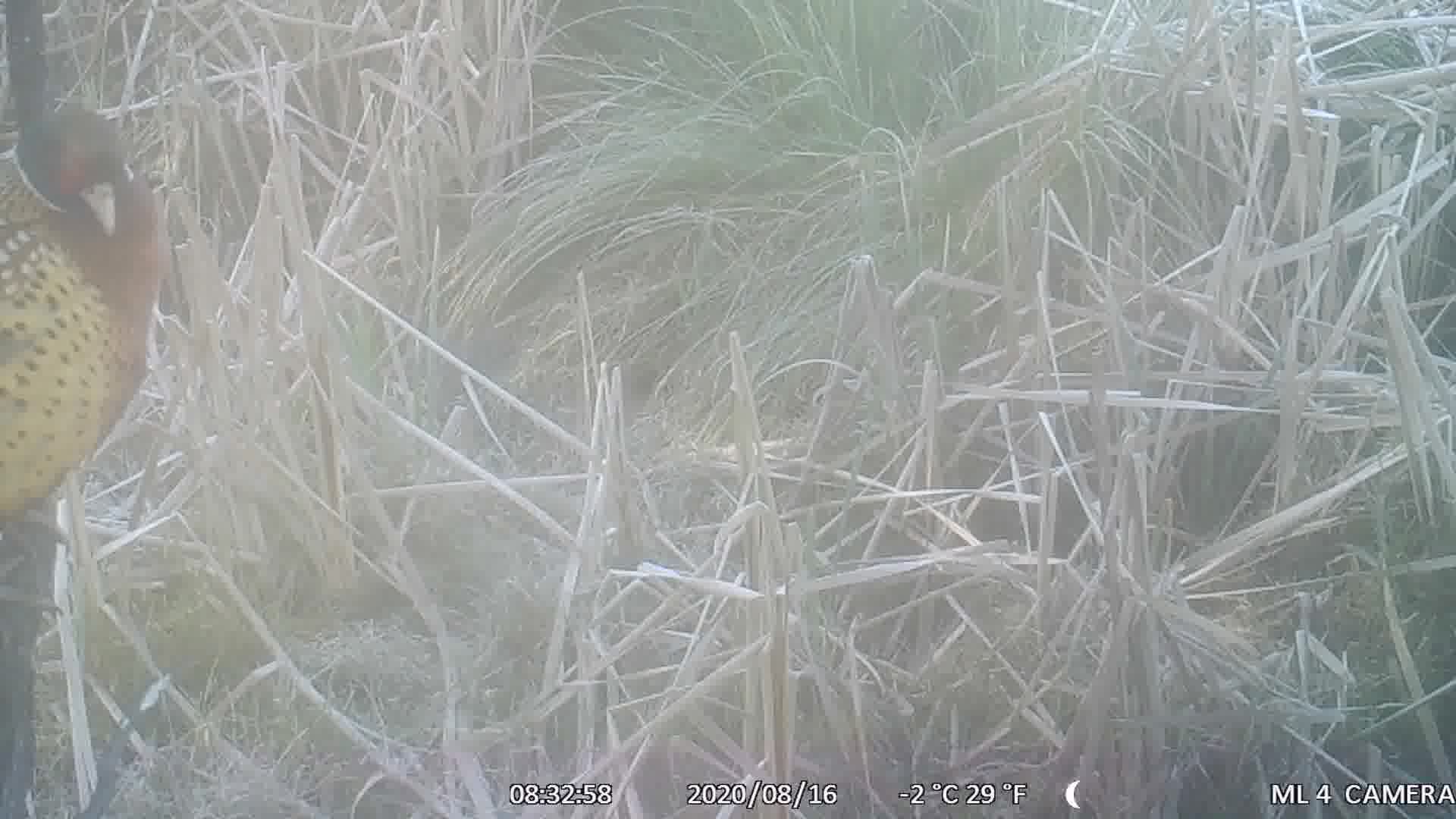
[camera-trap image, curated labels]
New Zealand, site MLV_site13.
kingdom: Animalia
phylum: Chordata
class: Aves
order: Galliformes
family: Phasianidae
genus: Phasianus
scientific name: Phasianus colchicus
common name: common pheasant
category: pheasant